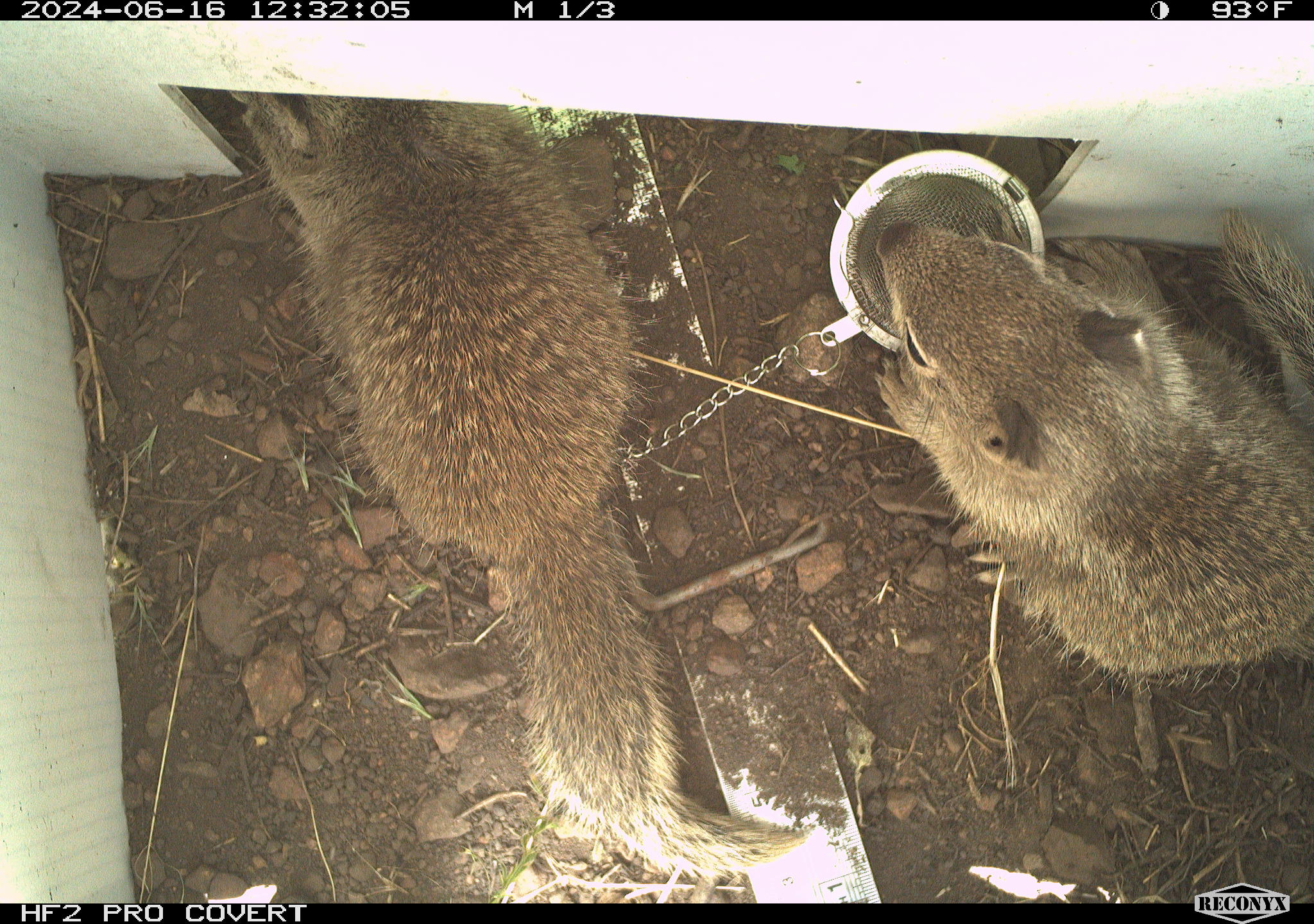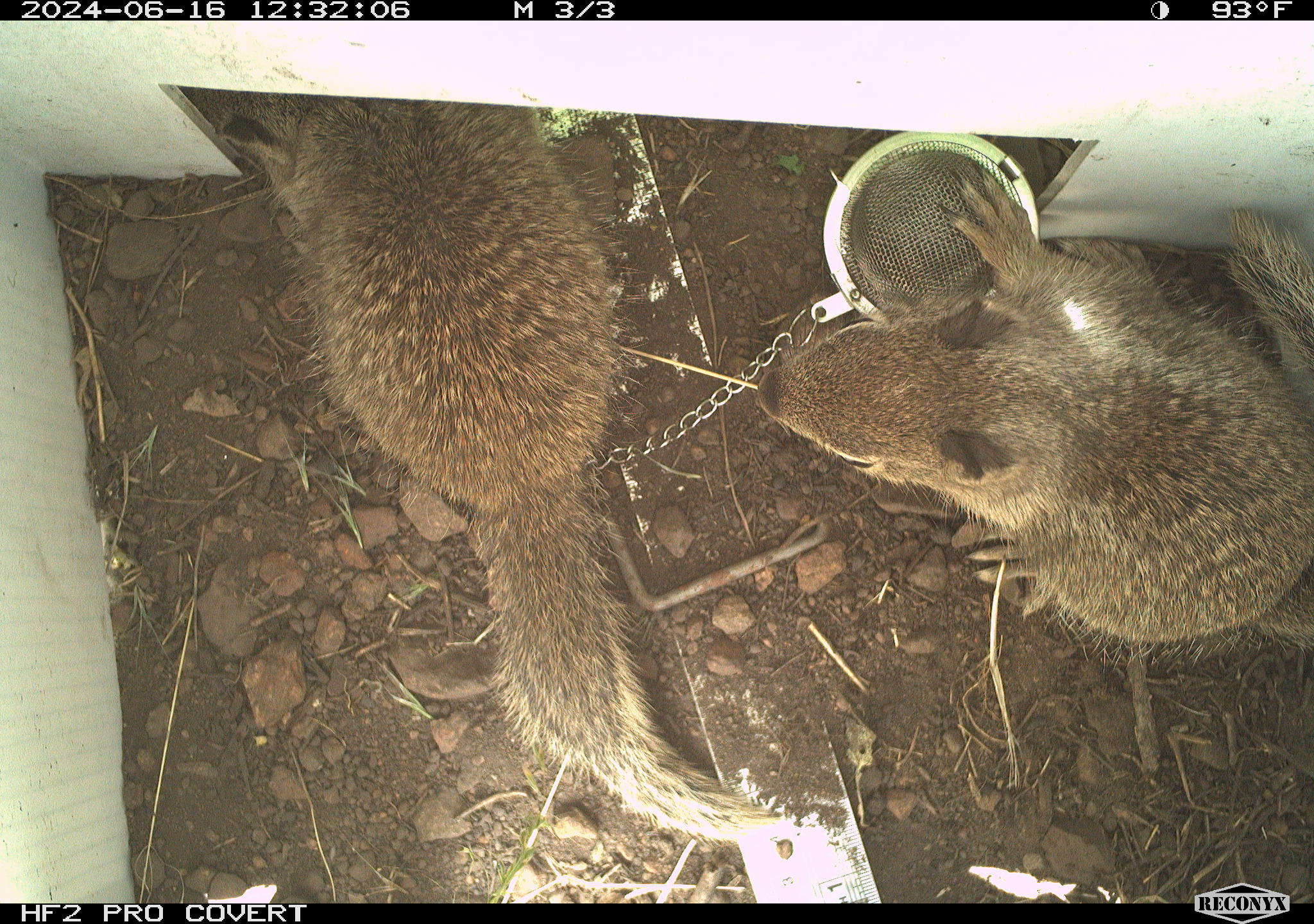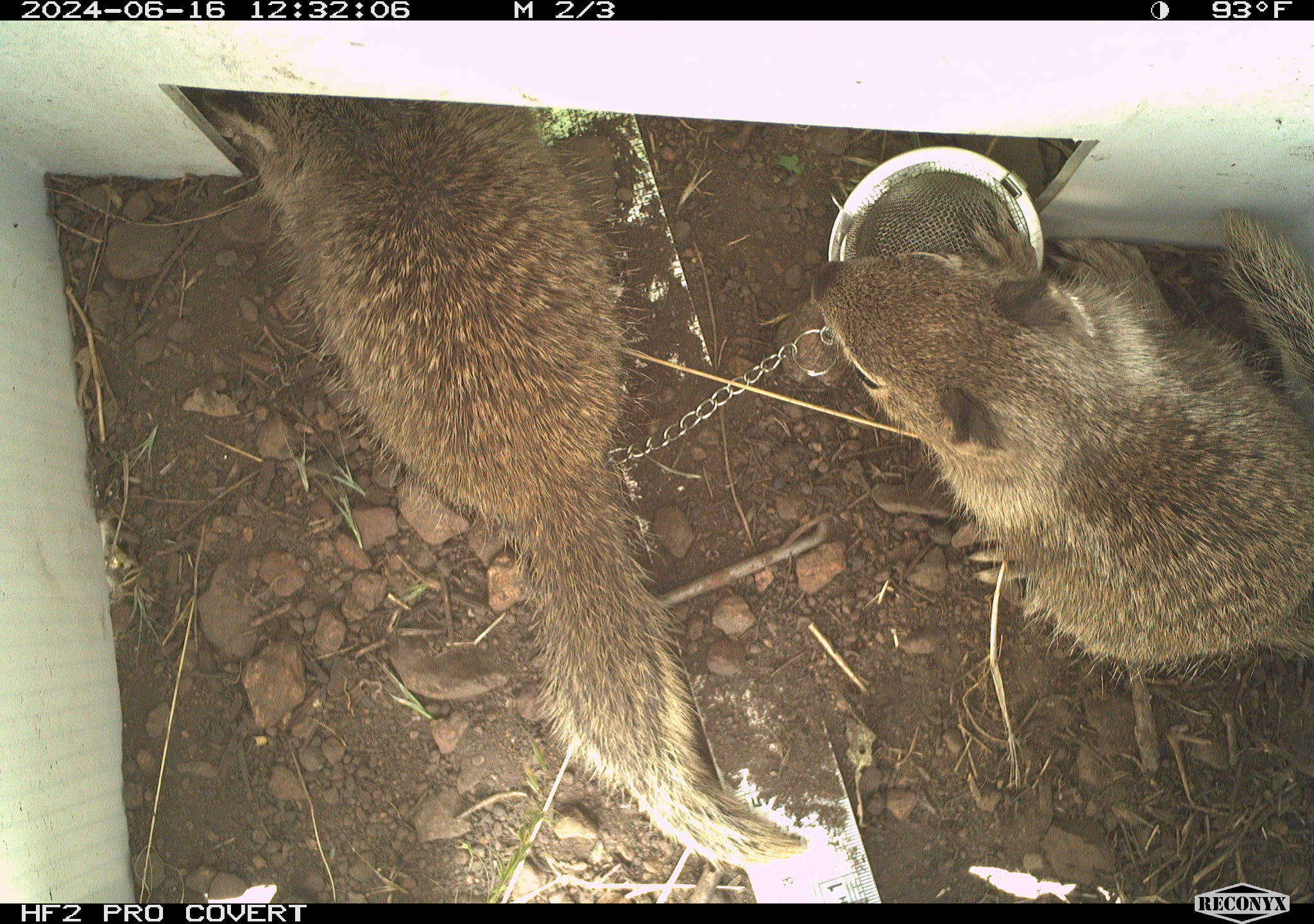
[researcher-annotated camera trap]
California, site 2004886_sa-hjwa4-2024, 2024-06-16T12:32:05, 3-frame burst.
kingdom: Animalia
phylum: Chordata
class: Mammalia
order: Rodentia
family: Sciuridae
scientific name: Sciuridae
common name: squirrels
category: sciuridae family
Sciuridae family (squirrels) (Sciuridae).